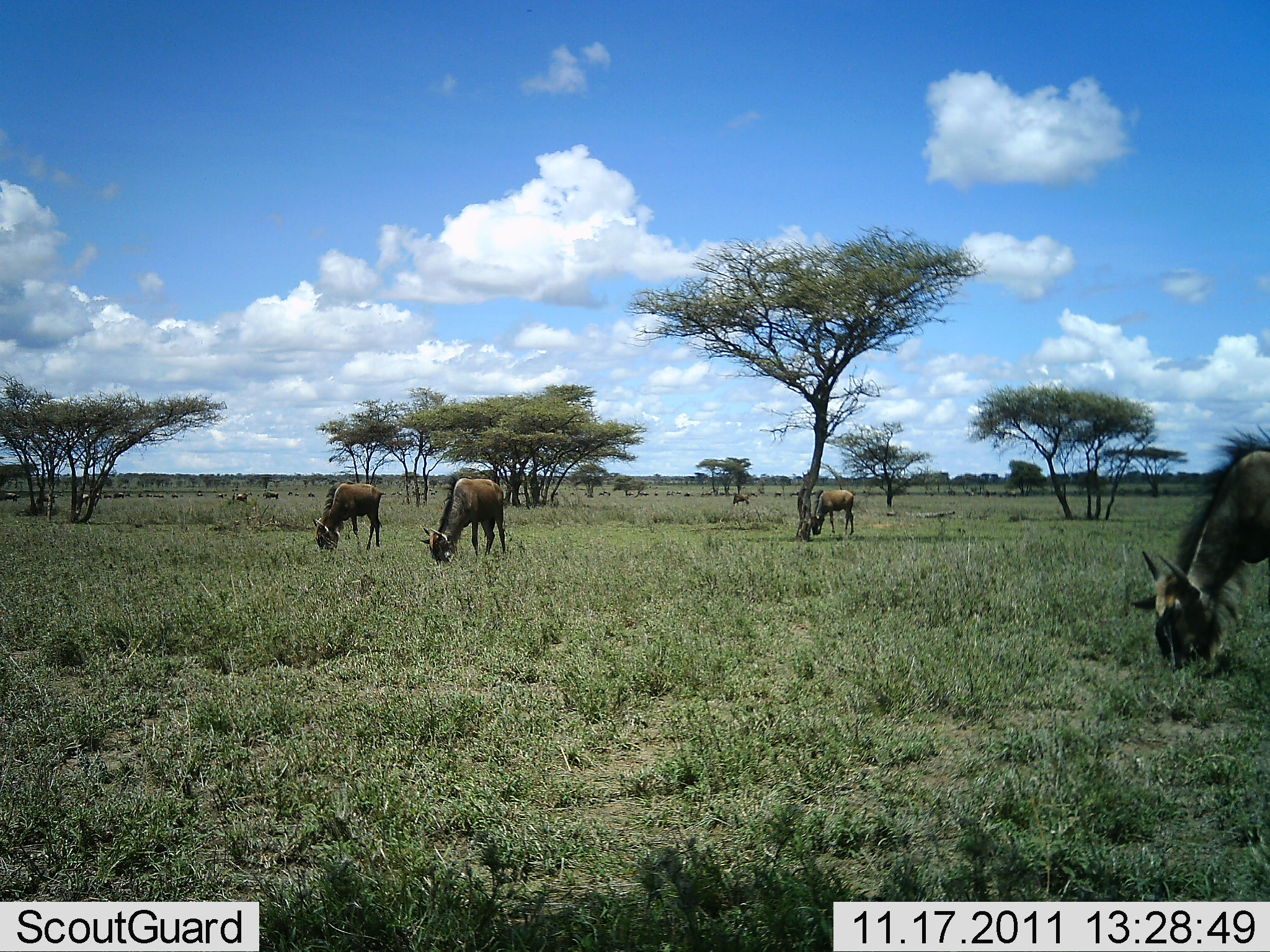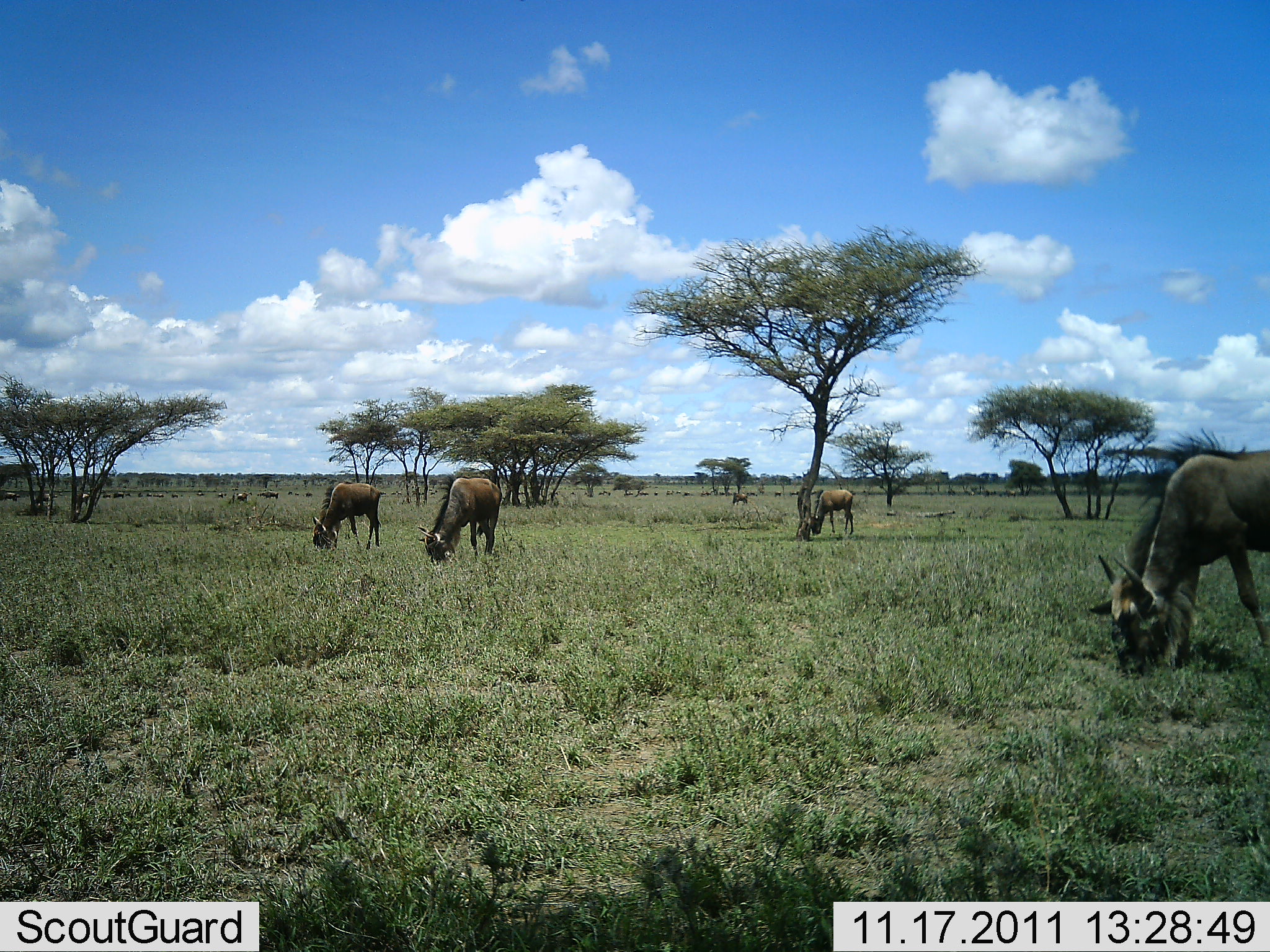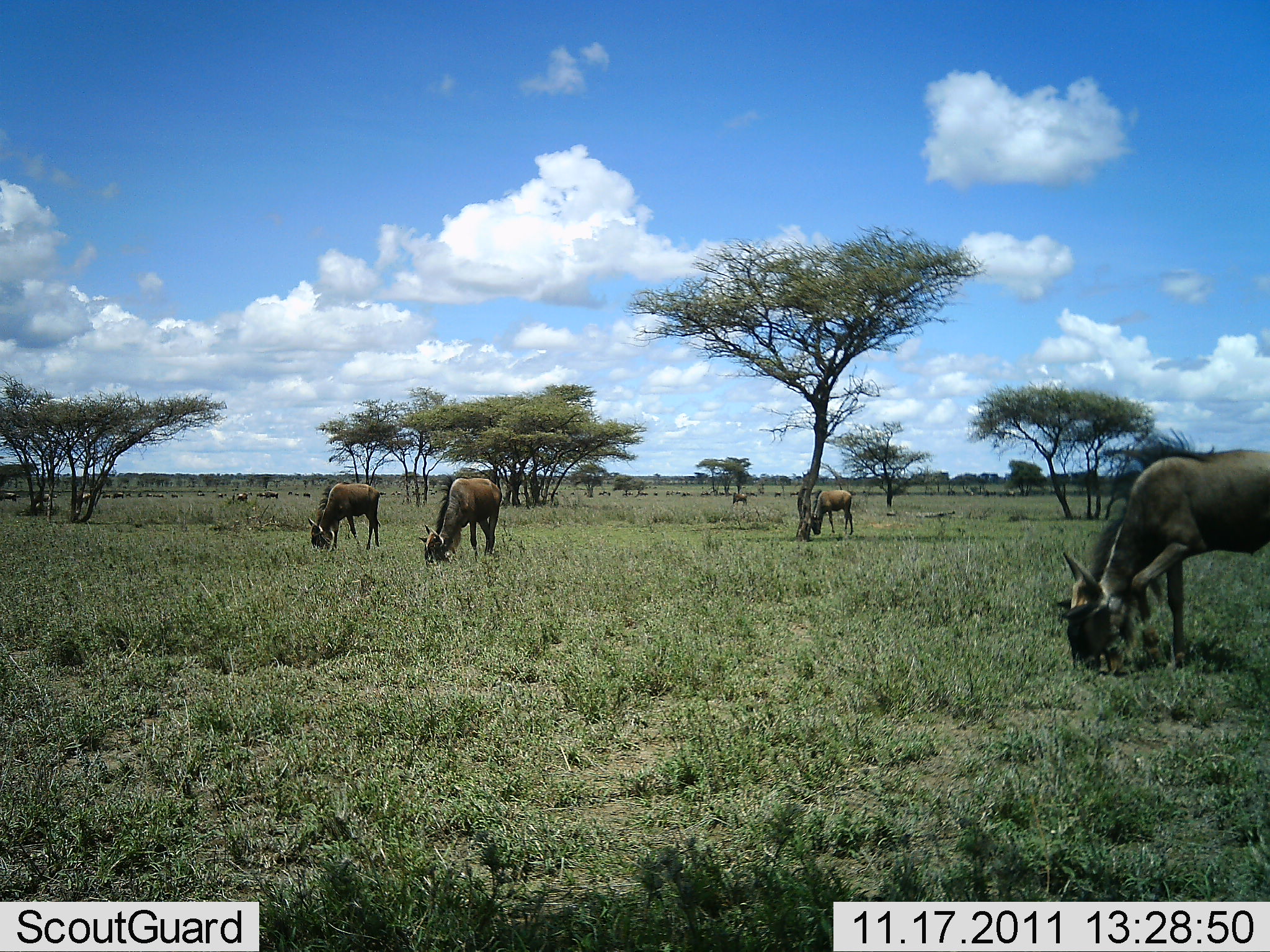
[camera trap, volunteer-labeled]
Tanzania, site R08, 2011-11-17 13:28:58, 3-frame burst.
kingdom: Animalia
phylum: Chordata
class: Mammalia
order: Artiodactyla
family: Bovidae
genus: Connochaetes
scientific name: Connochaetes taurinus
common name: blue wildebeest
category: wildebeest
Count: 4.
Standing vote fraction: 18%.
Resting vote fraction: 0%.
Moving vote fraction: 0%.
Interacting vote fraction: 0%.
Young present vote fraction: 0%.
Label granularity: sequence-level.